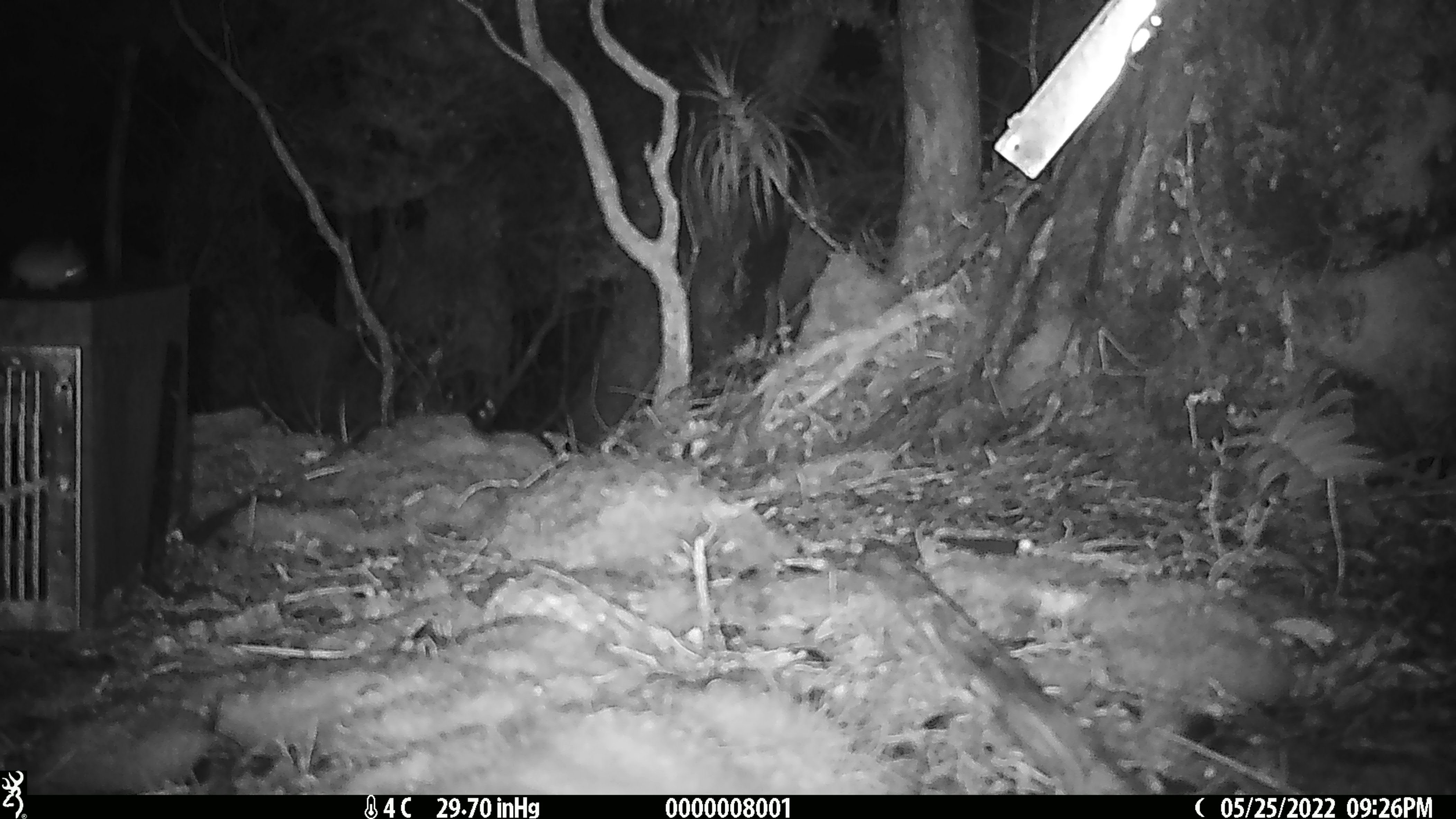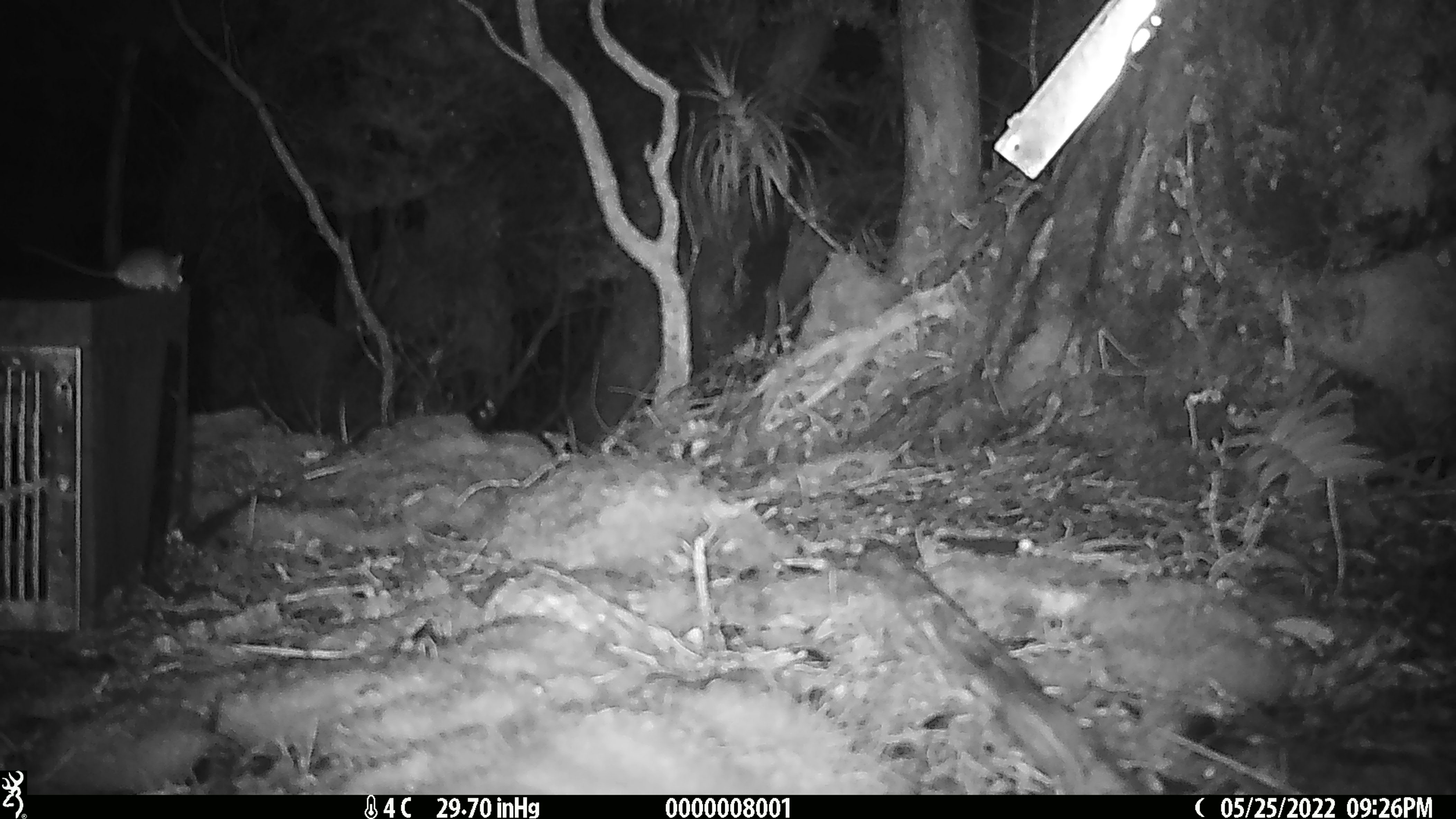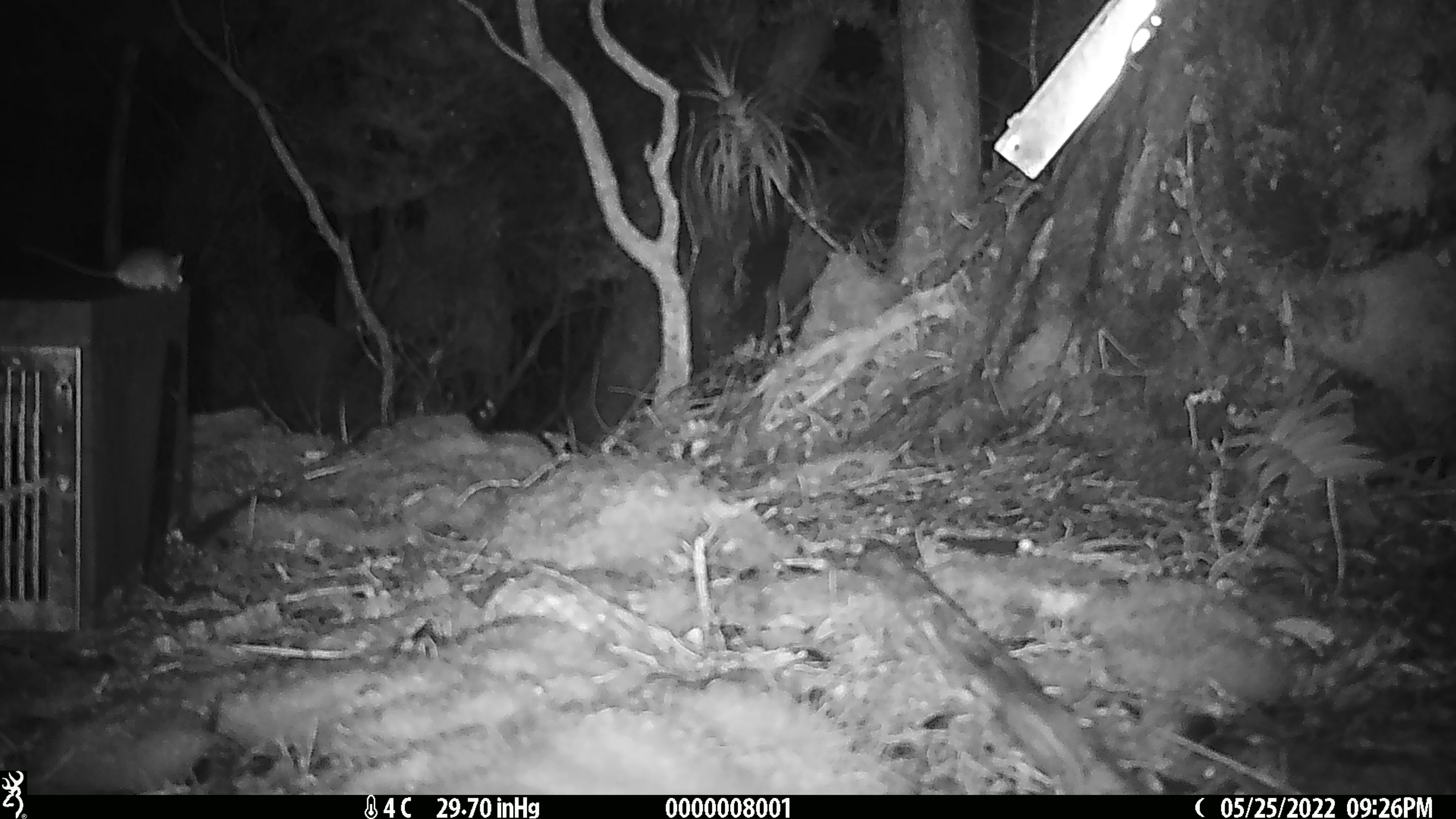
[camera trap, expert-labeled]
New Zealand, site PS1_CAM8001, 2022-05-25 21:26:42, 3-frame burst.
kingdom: Animalia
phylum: Chordata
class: Mammalia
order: Rodentia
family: Muridae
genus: Mus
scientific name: Mus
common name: mouse